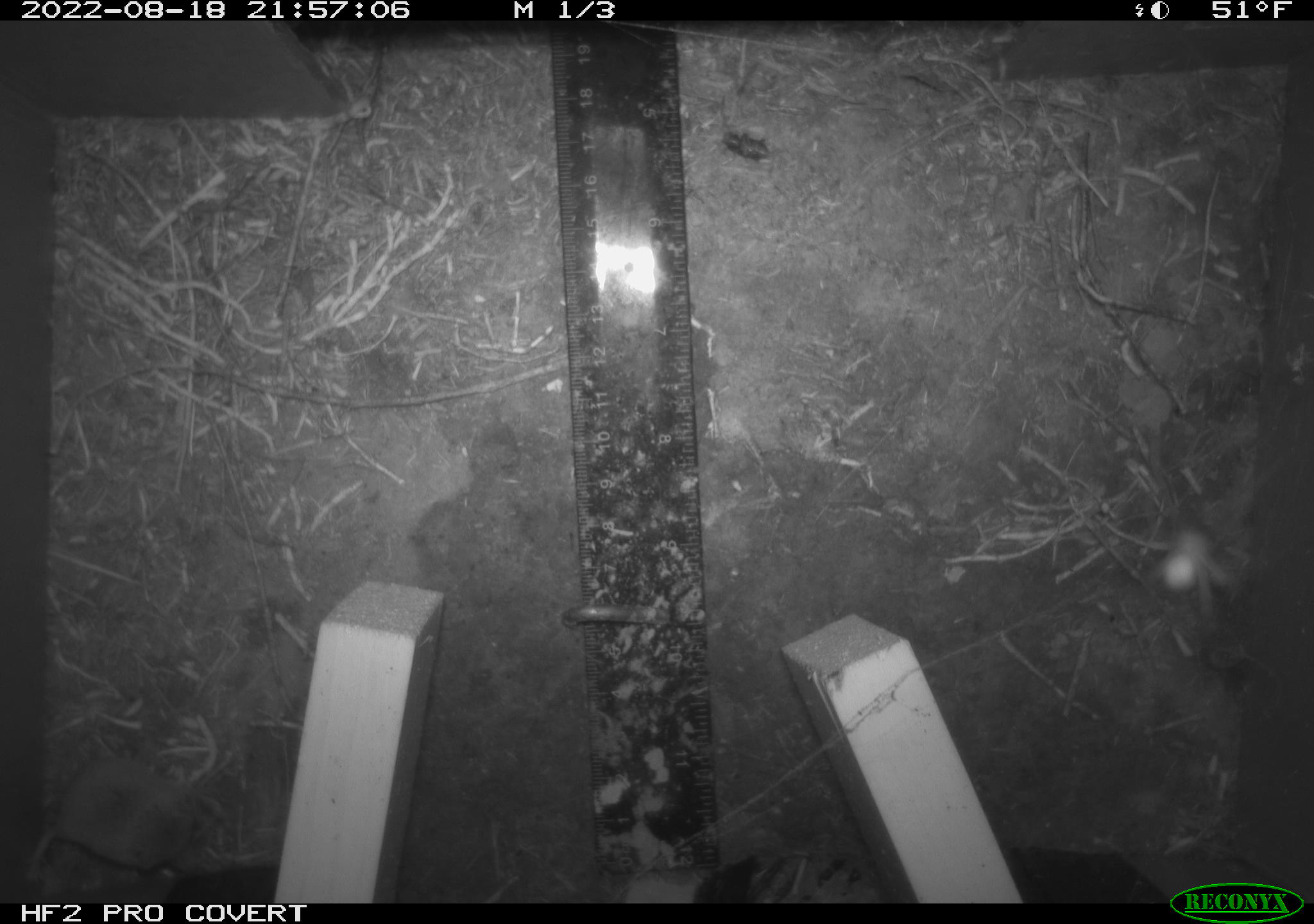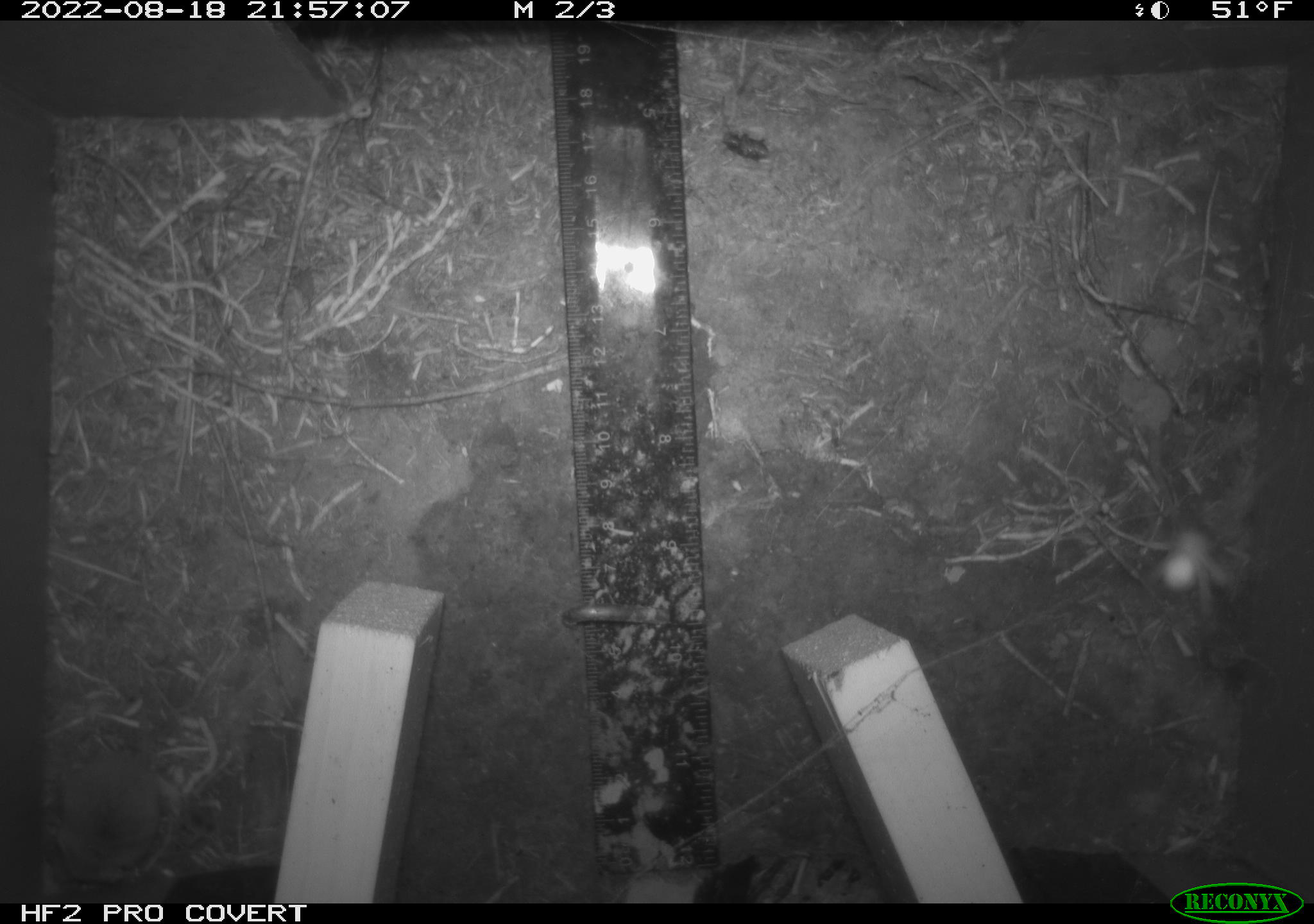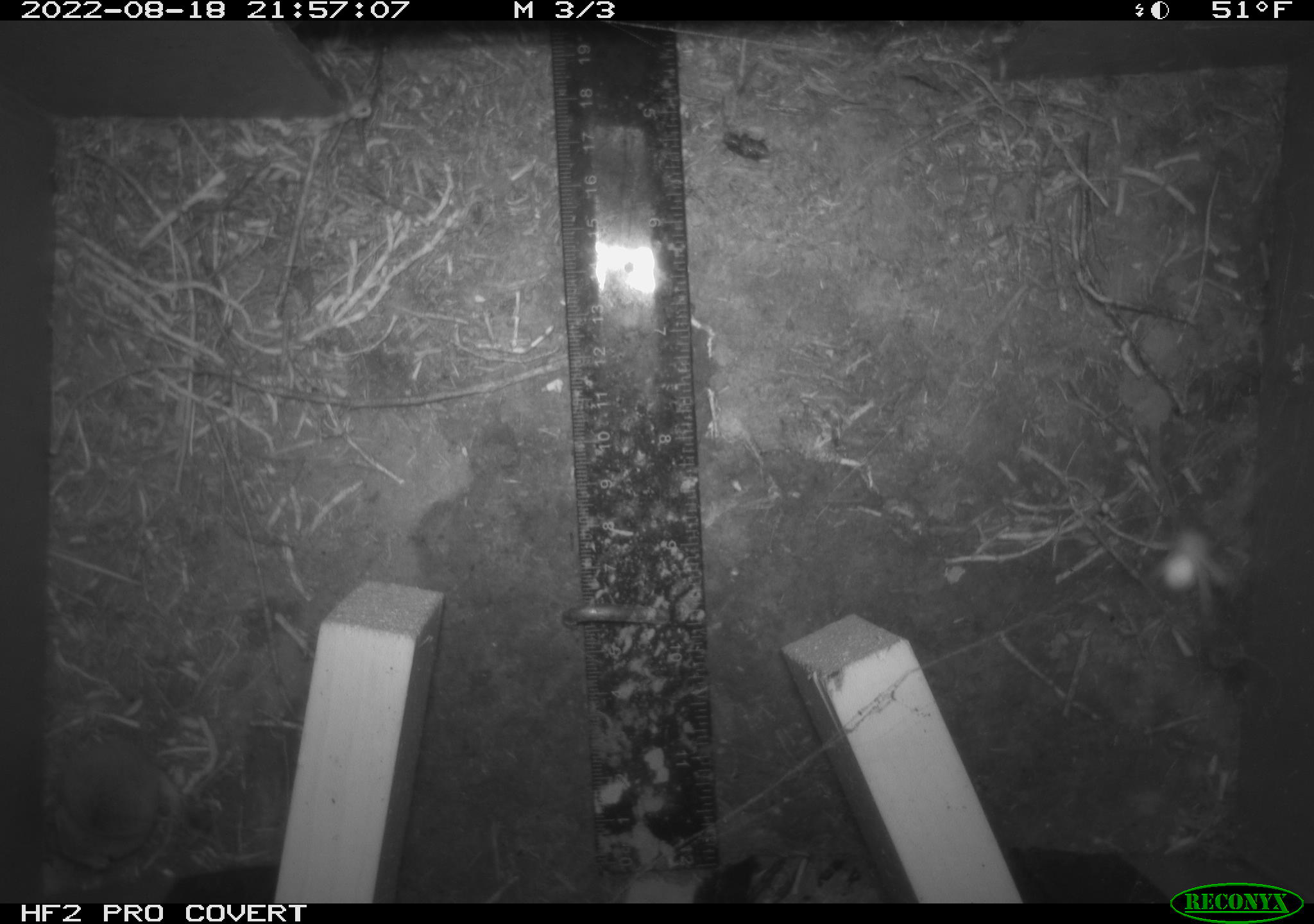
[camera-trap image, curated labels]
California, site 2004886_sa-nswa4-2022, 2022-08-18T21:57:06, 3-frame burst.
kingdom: Animalia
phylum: Chordata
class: Mammalia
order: Rodentia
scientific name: Rodentia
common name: rodent